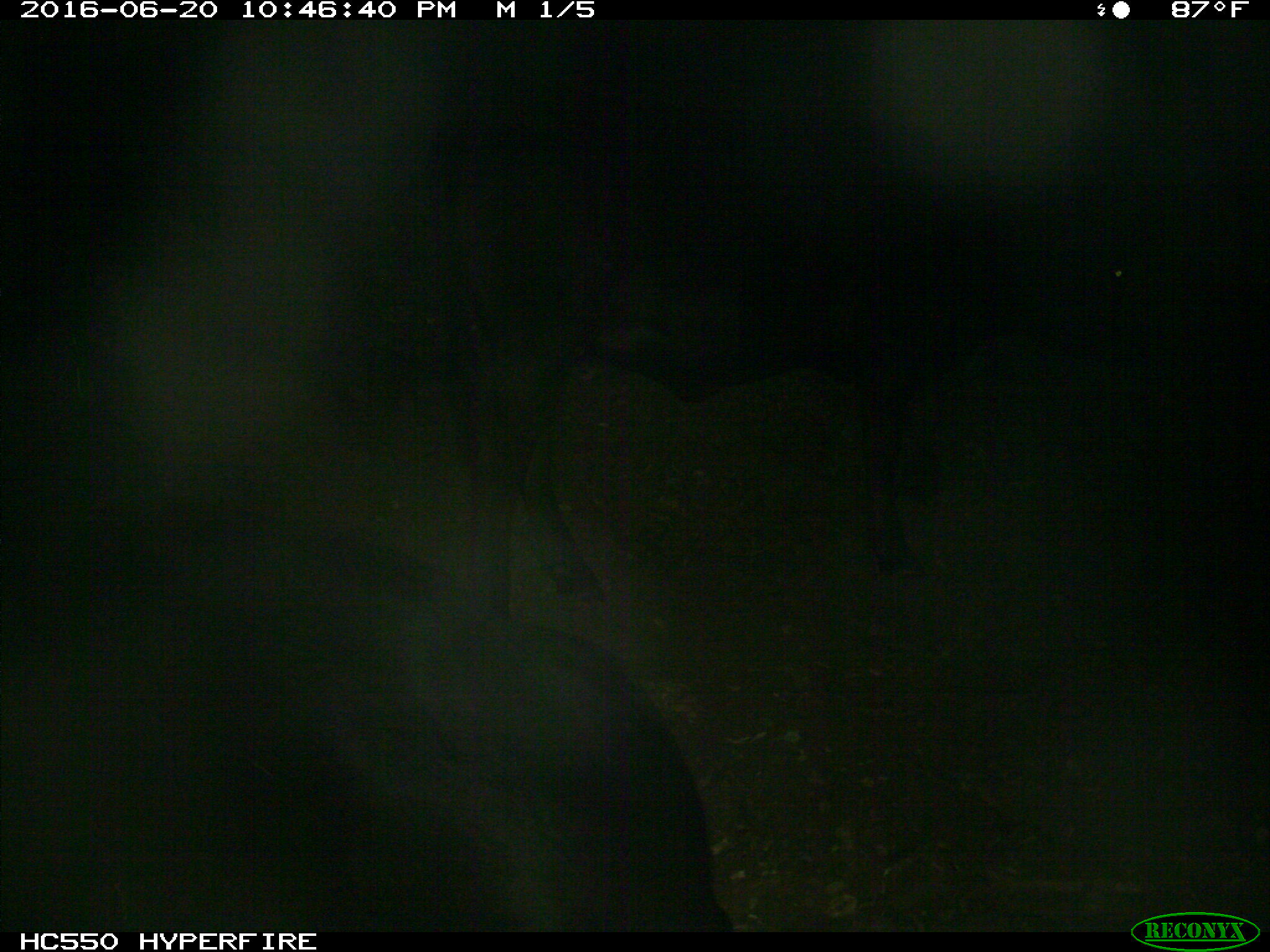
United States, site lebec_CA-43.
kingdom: Animalia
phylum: Chordata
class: Mammalia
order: Artiodactyla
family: Bovidae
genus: Bos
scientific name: Bos taurus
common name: domestic cow